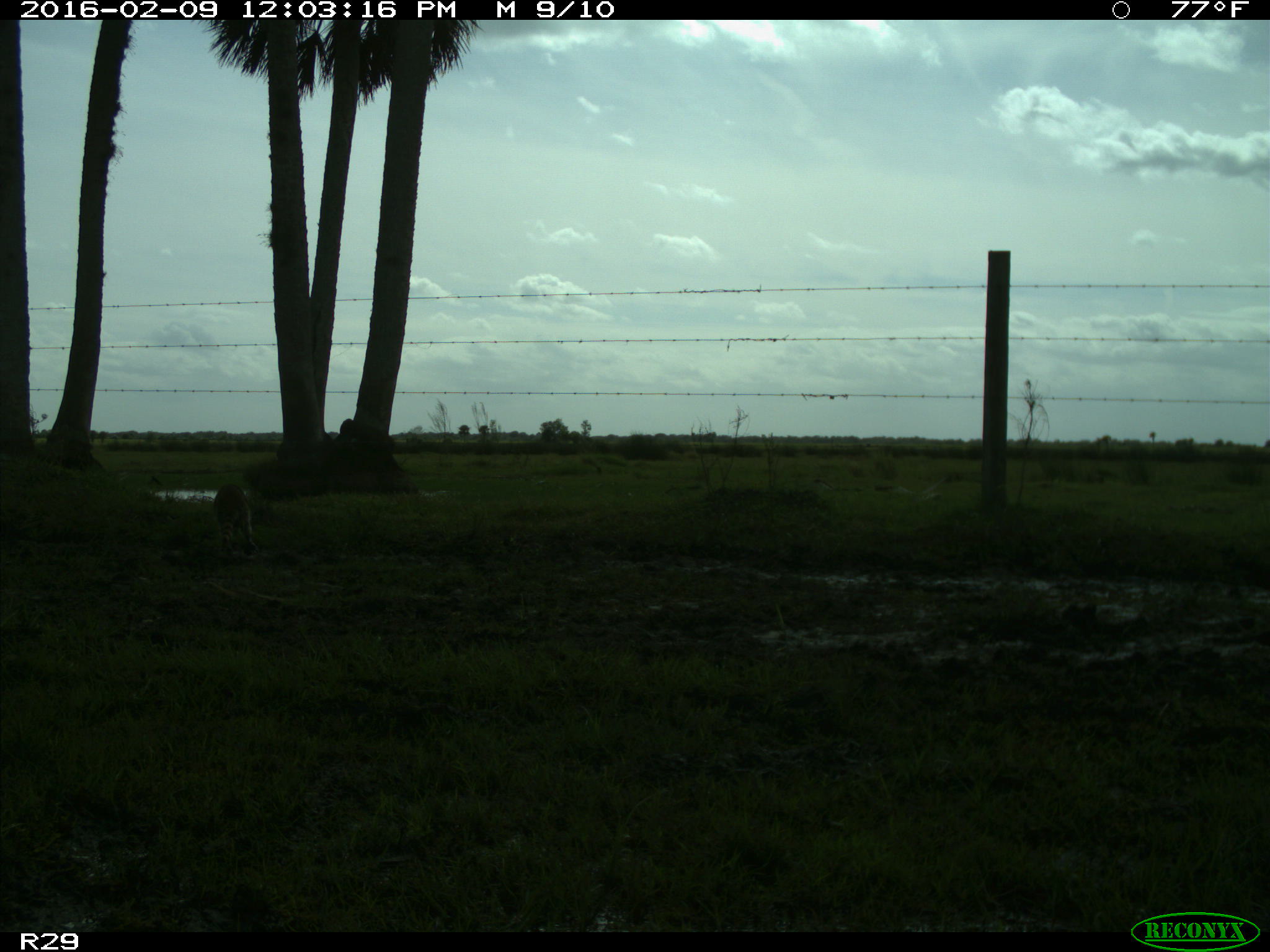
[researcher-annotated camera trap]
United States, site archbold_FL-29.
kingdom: Animalia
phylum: Chordata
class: Mammalia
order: Carnivora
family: Procyonidae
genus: Procyon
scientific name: Procyon lotor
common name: common raccoon